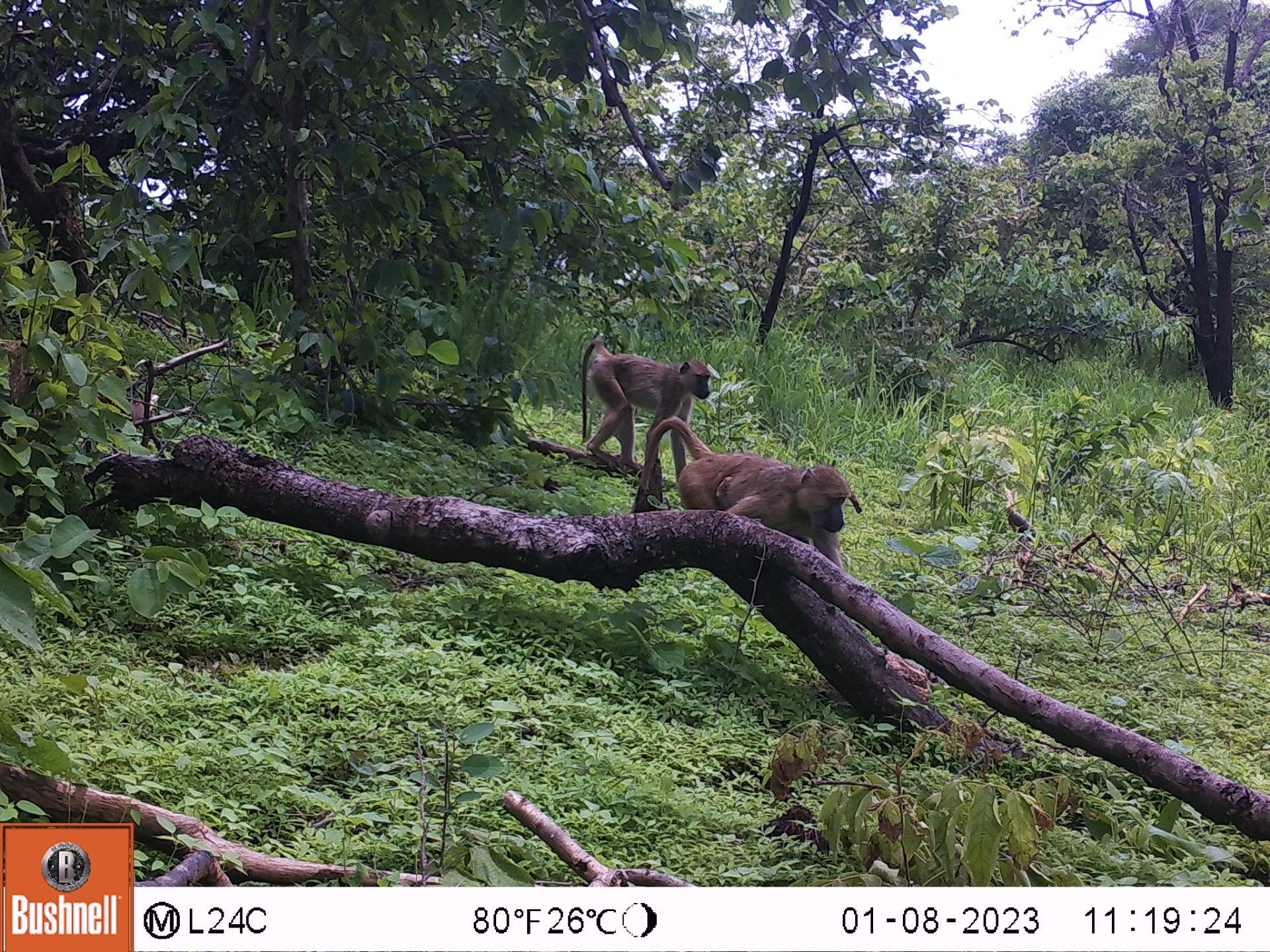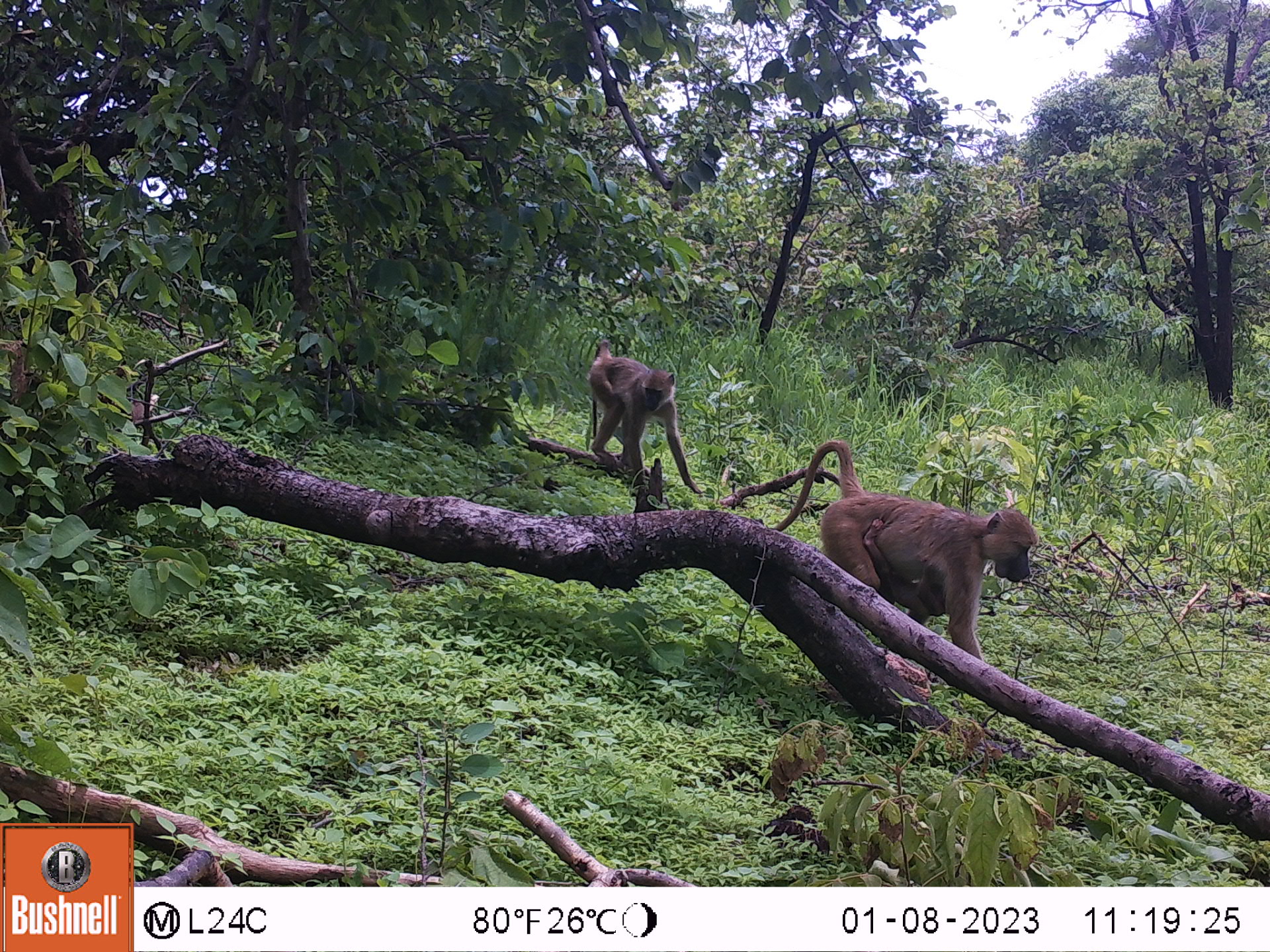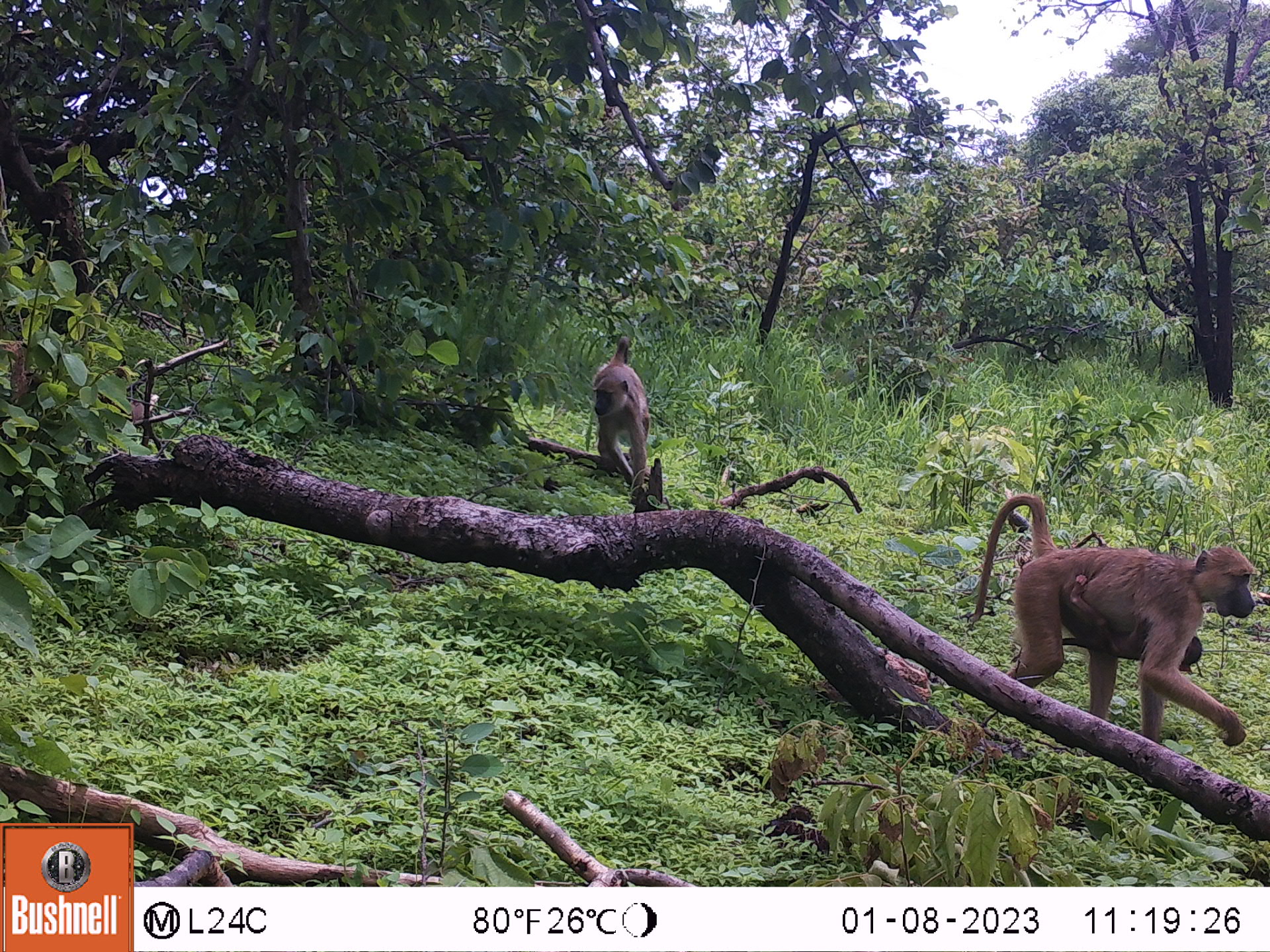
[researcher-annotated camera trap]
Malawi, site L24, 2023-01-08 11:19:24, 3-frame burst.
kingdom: Animalia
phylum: Chordata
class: Mammalia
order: Primates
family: Cercopithecidae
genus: Papio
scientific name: Papio cynocephalus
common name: yellow baboon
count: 3